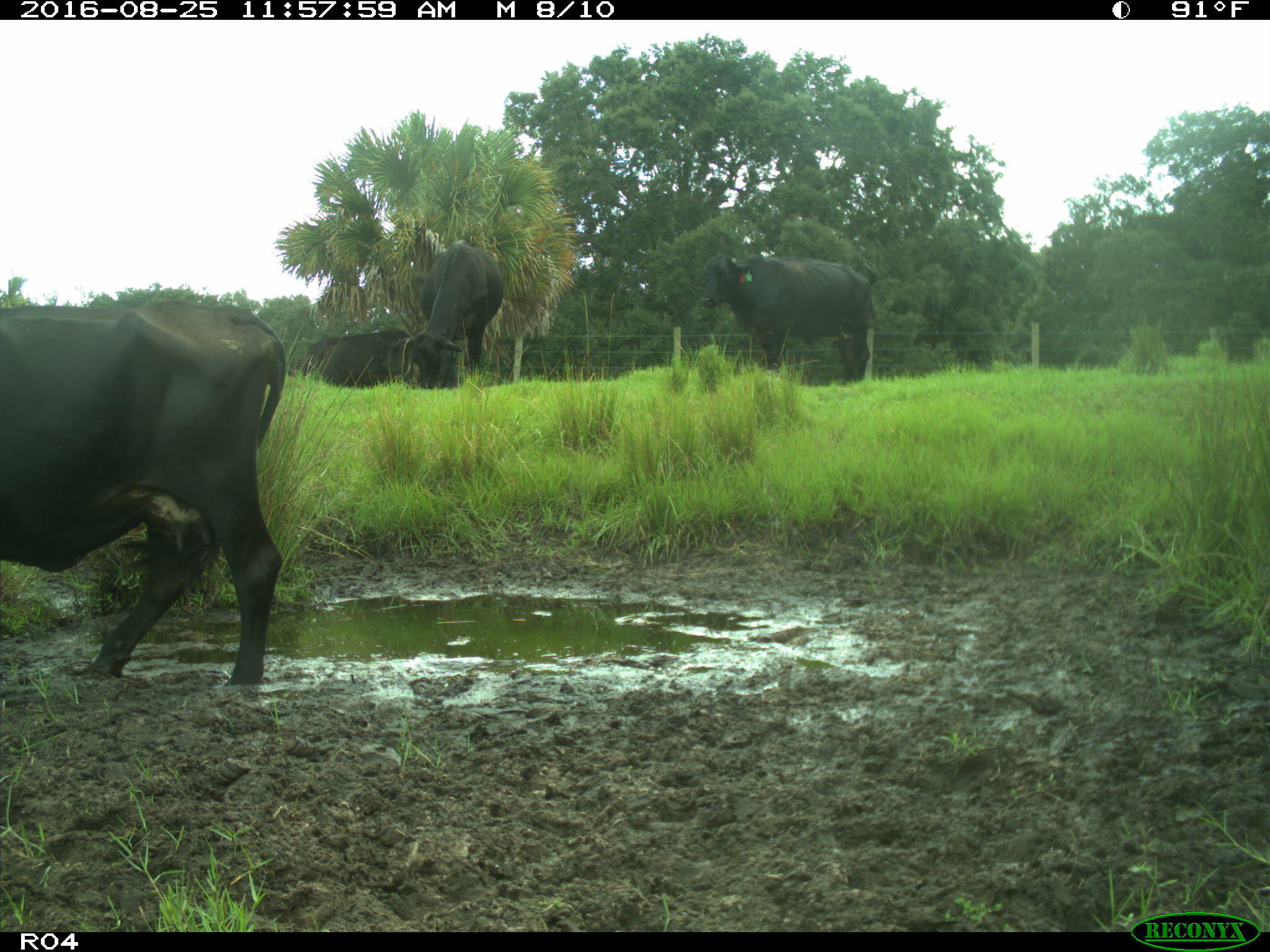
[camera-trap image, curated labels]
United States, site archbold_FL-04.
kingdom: Animalia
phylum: Chordata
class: Mammalia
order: Artiodactyla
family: Bovidae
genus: Bos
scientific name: Bos taurus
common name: domestic cow